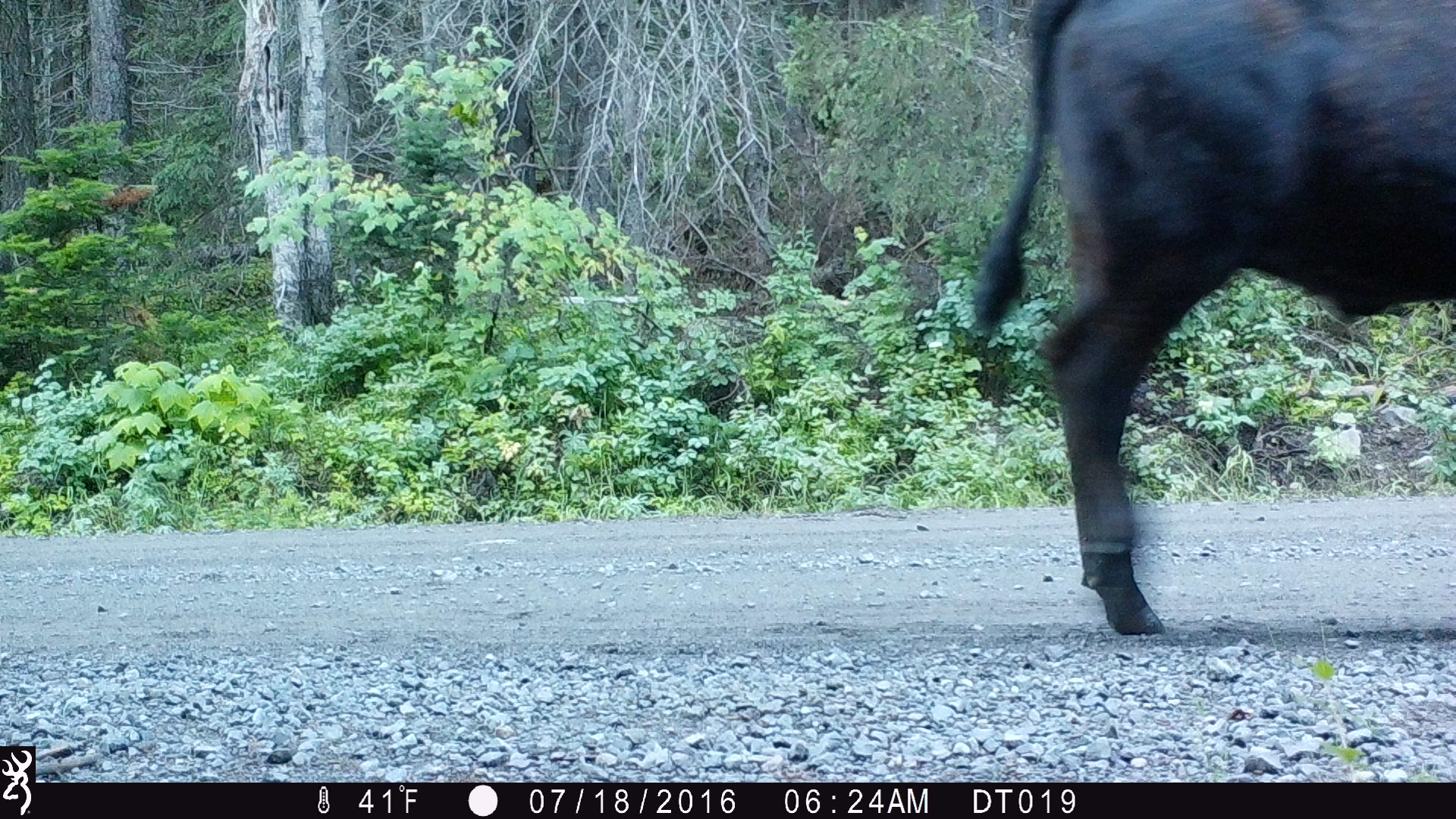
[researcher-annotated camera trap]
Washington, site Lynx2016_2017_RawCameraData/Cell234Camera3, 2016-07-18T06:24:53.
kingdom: Animalia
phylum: Chordata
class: Mammalia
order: Artiodactyla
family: Bovidae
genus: Bos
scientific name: Bos taurus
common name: domestic cattle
Domestic cattle (Bos taurus). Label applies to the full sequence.